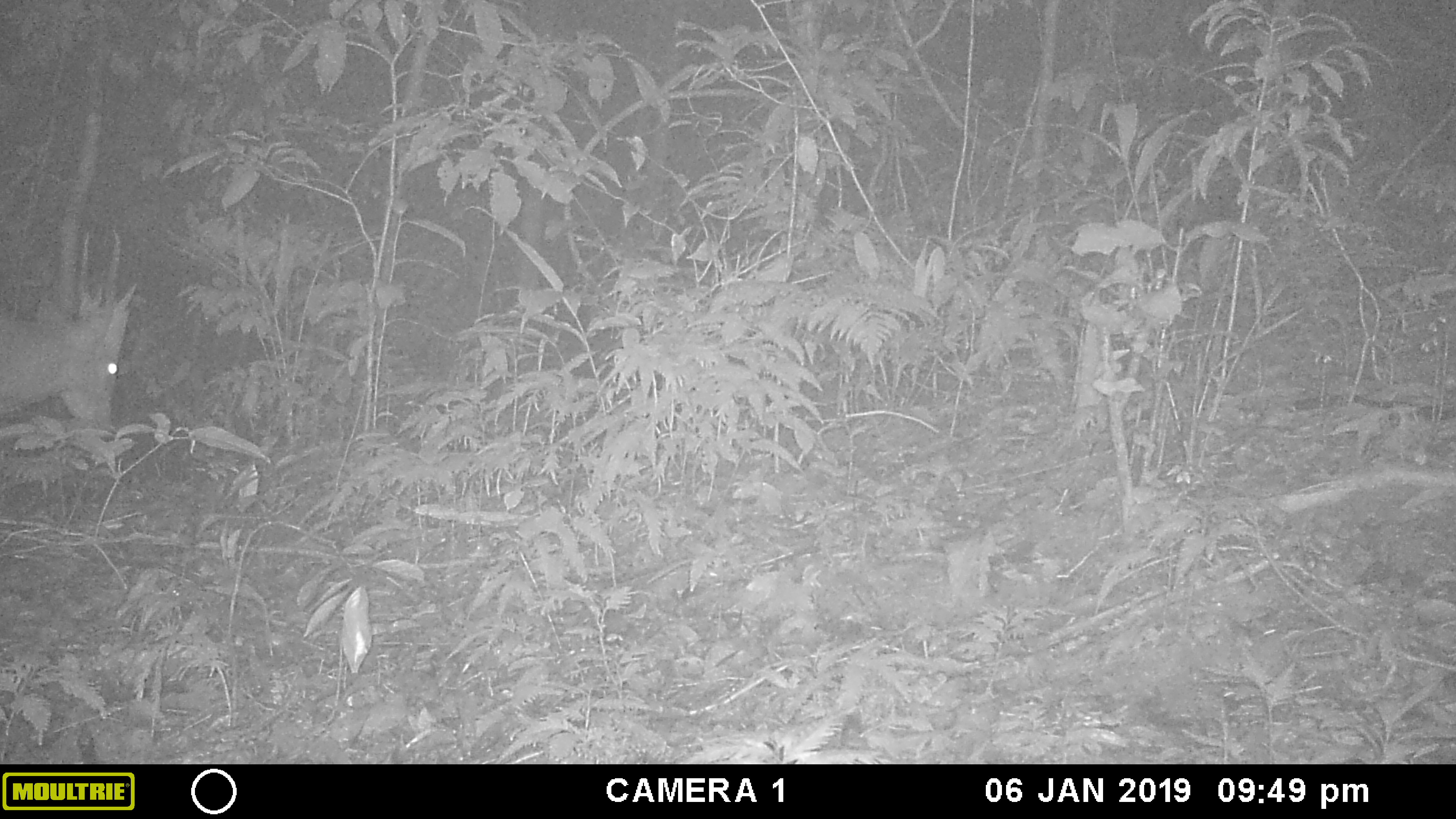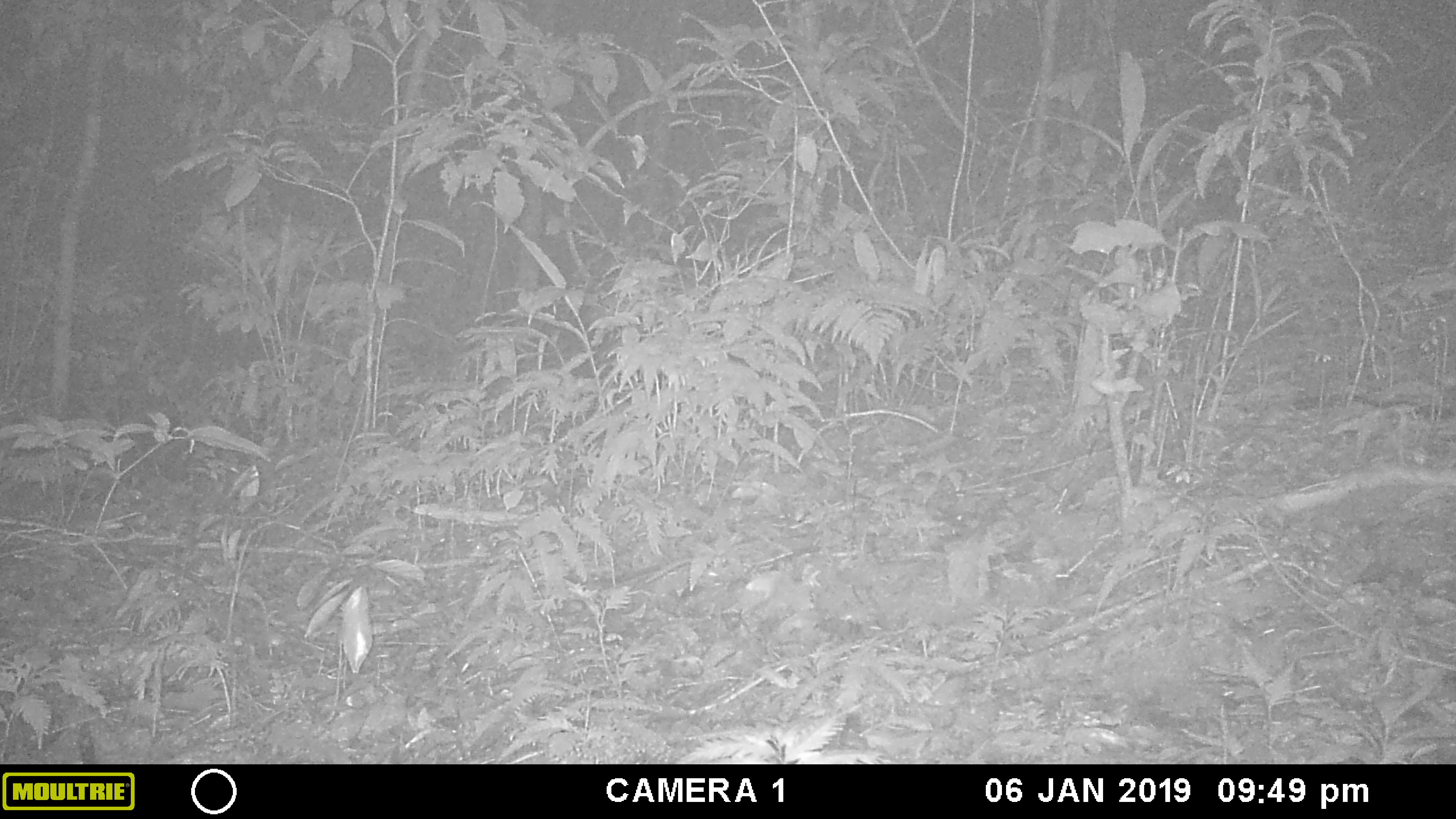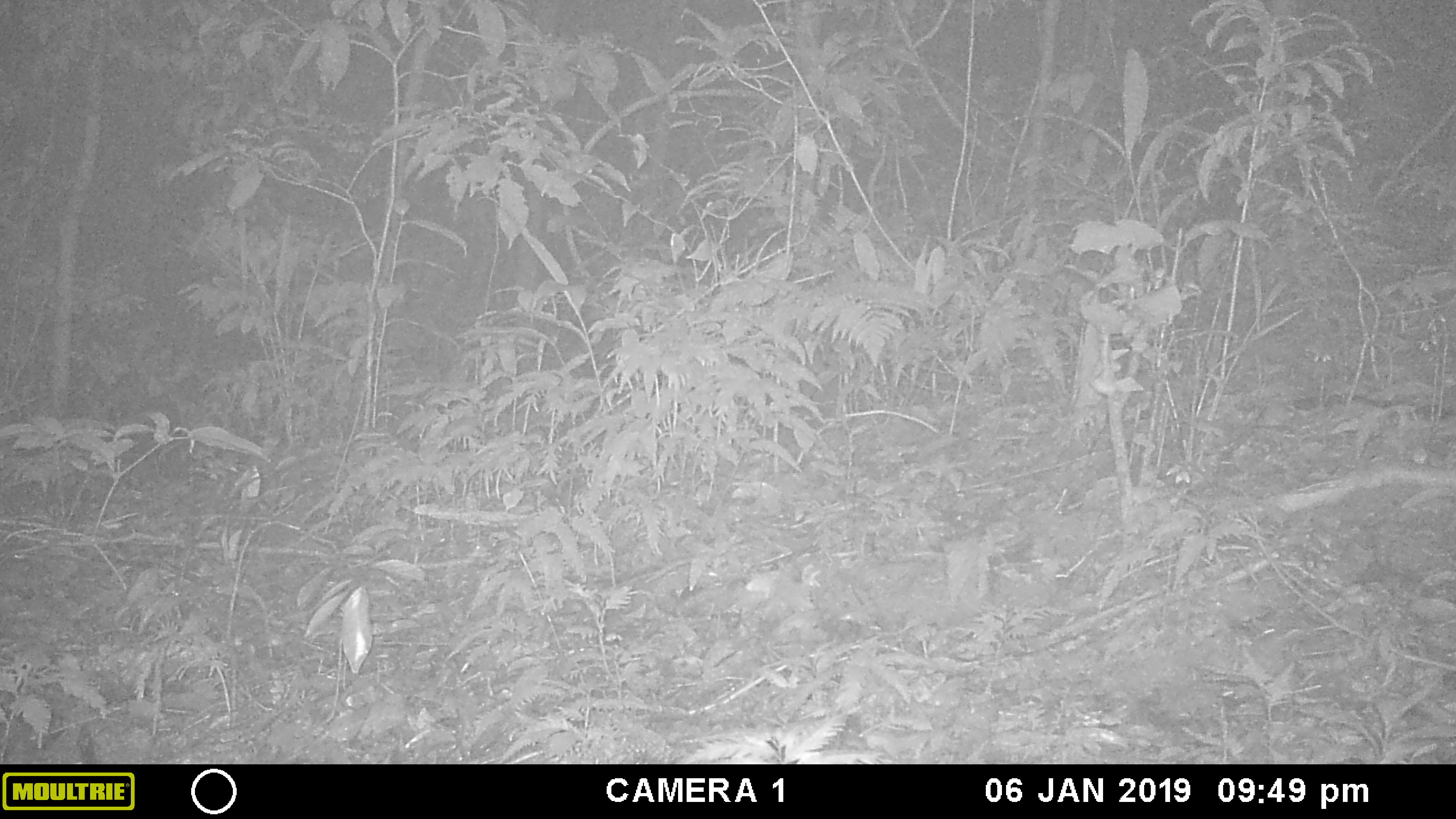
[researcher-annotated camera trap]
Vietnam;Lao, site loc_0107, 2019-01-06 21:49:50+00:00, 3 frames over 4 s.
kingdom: Animalia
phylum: Chordata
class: Mammalia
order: Artiodactyla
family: Cervidae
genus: Muntiacus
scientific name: Muntiacus vuquangensis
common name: large-antlered muntjac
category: large antlered muntjac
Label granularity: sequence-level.